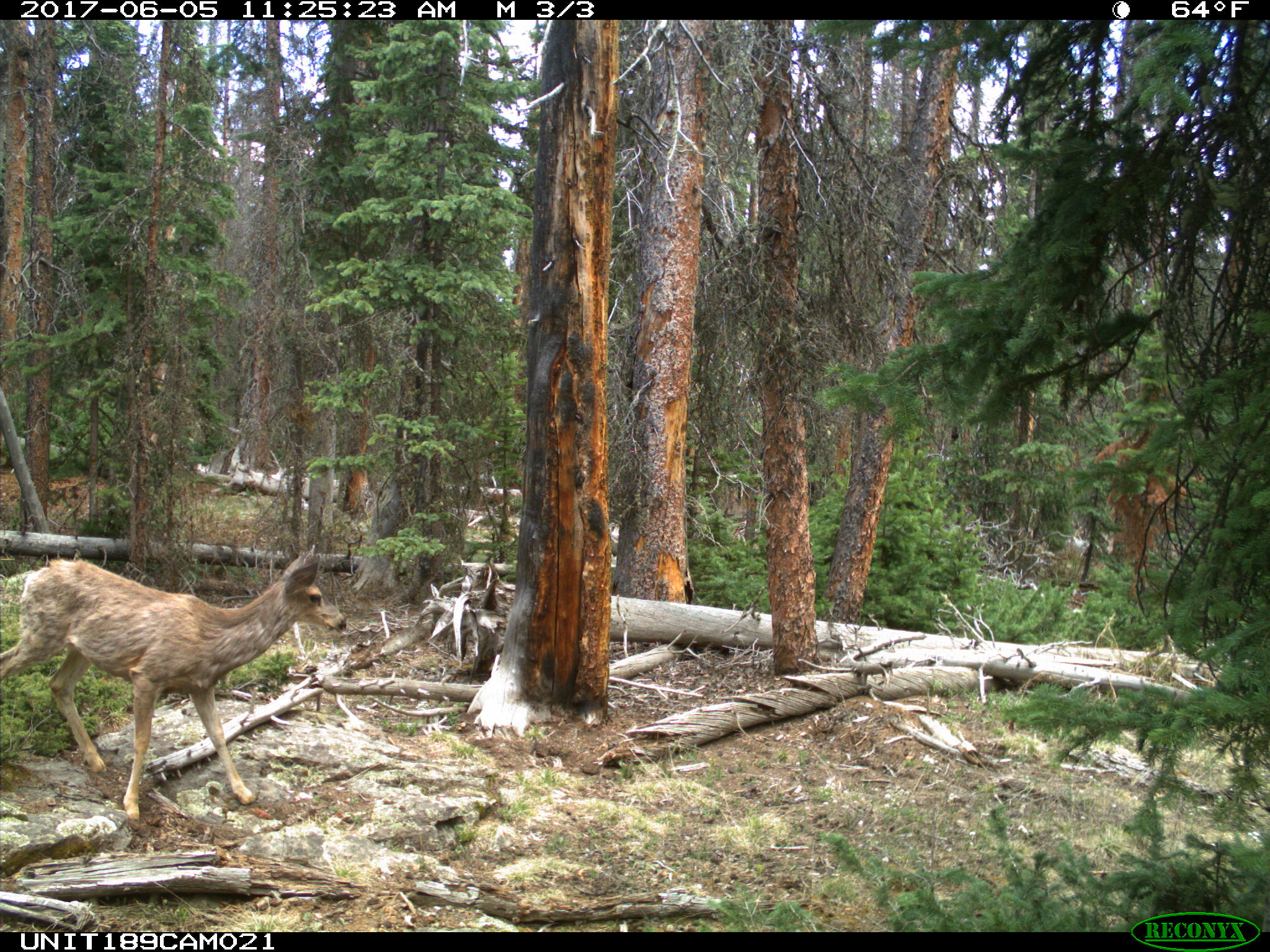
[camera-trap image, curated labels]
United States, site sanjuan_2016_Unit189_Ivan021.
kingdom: Animalia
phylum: Chordata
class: Mammalia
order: Artiodactyla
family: Cervidae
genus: Odocoileus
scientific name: Odocoileus hemionus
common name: mule deer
Odocoileus hemionus (mule deer).